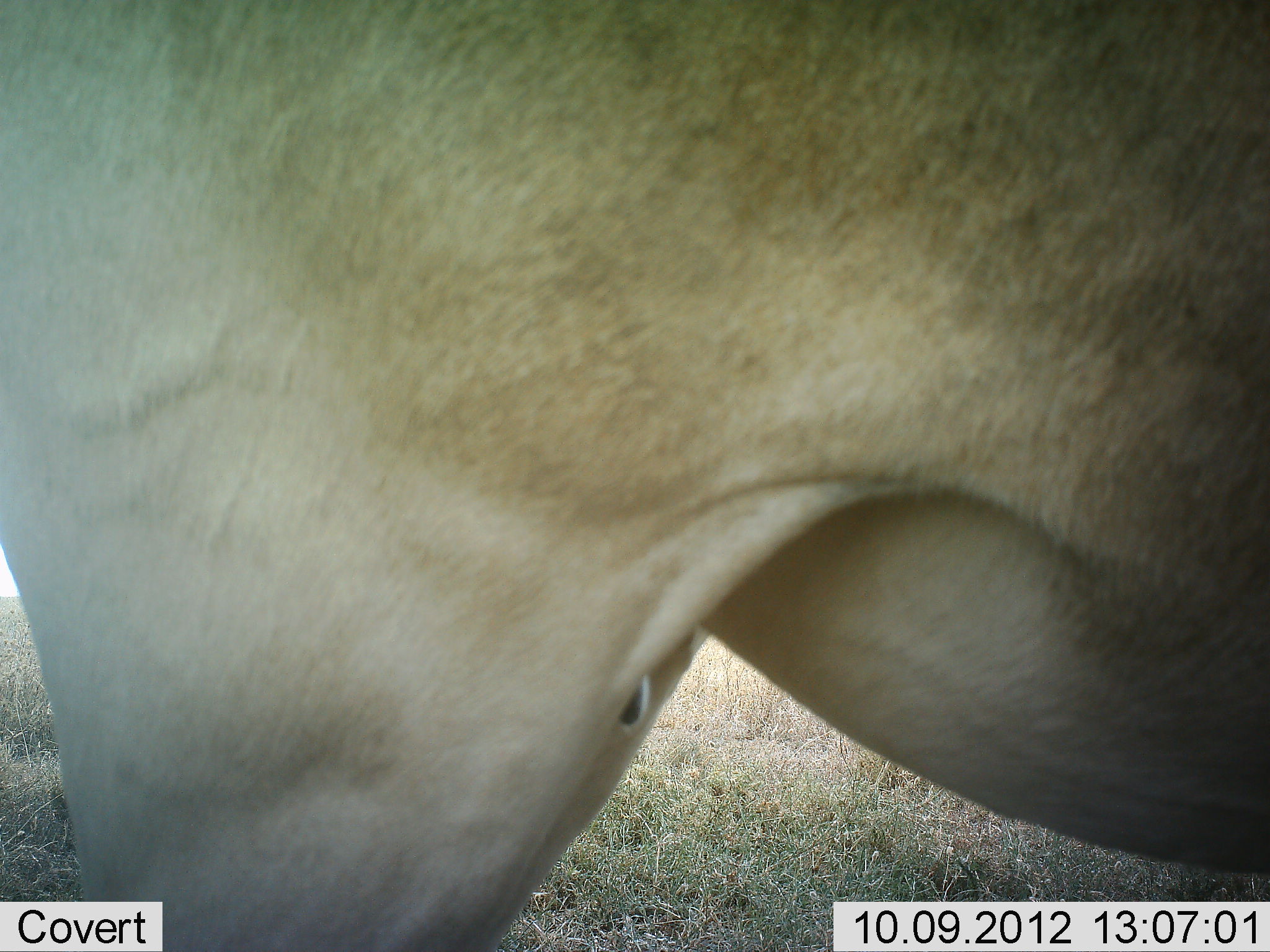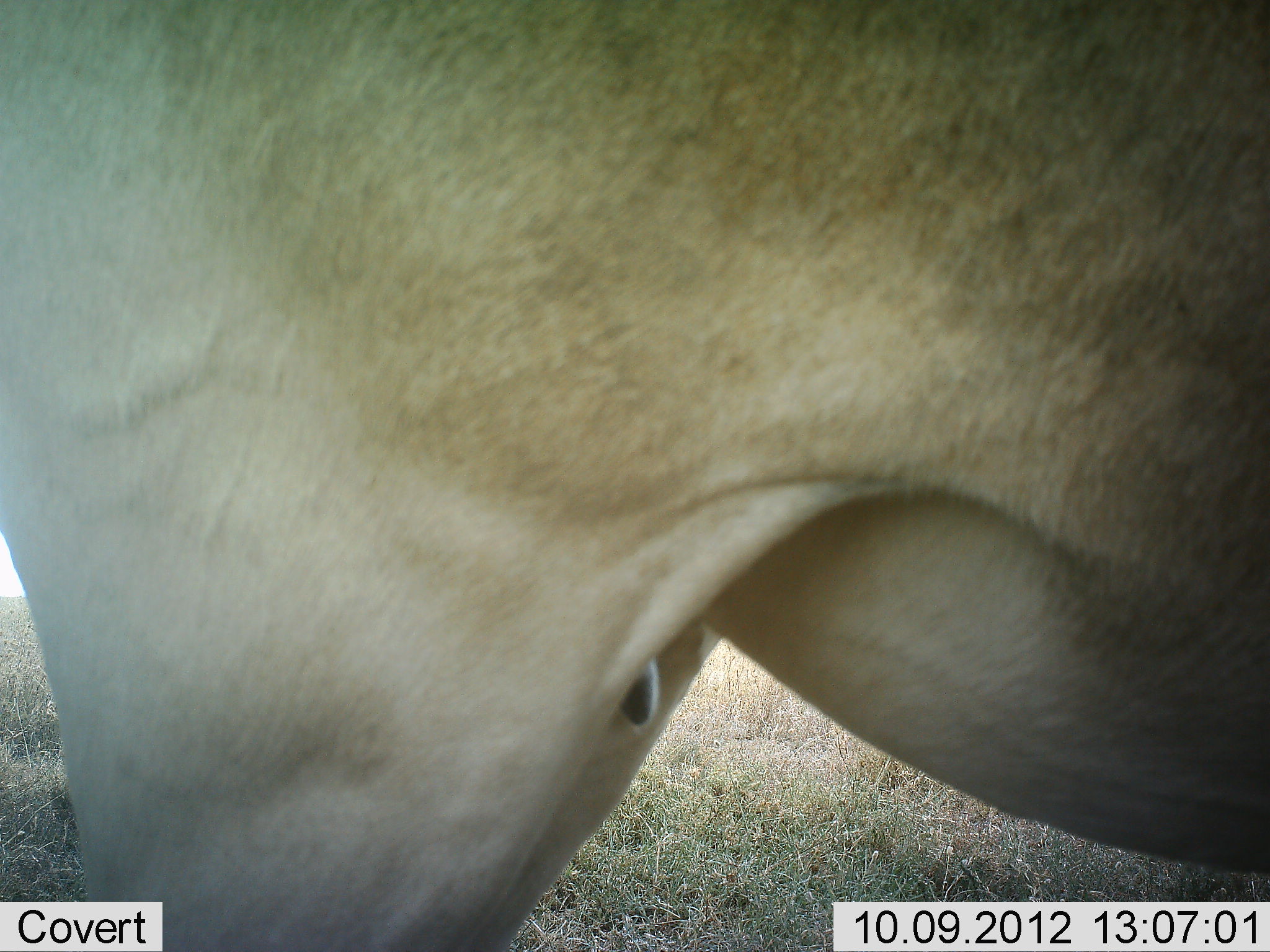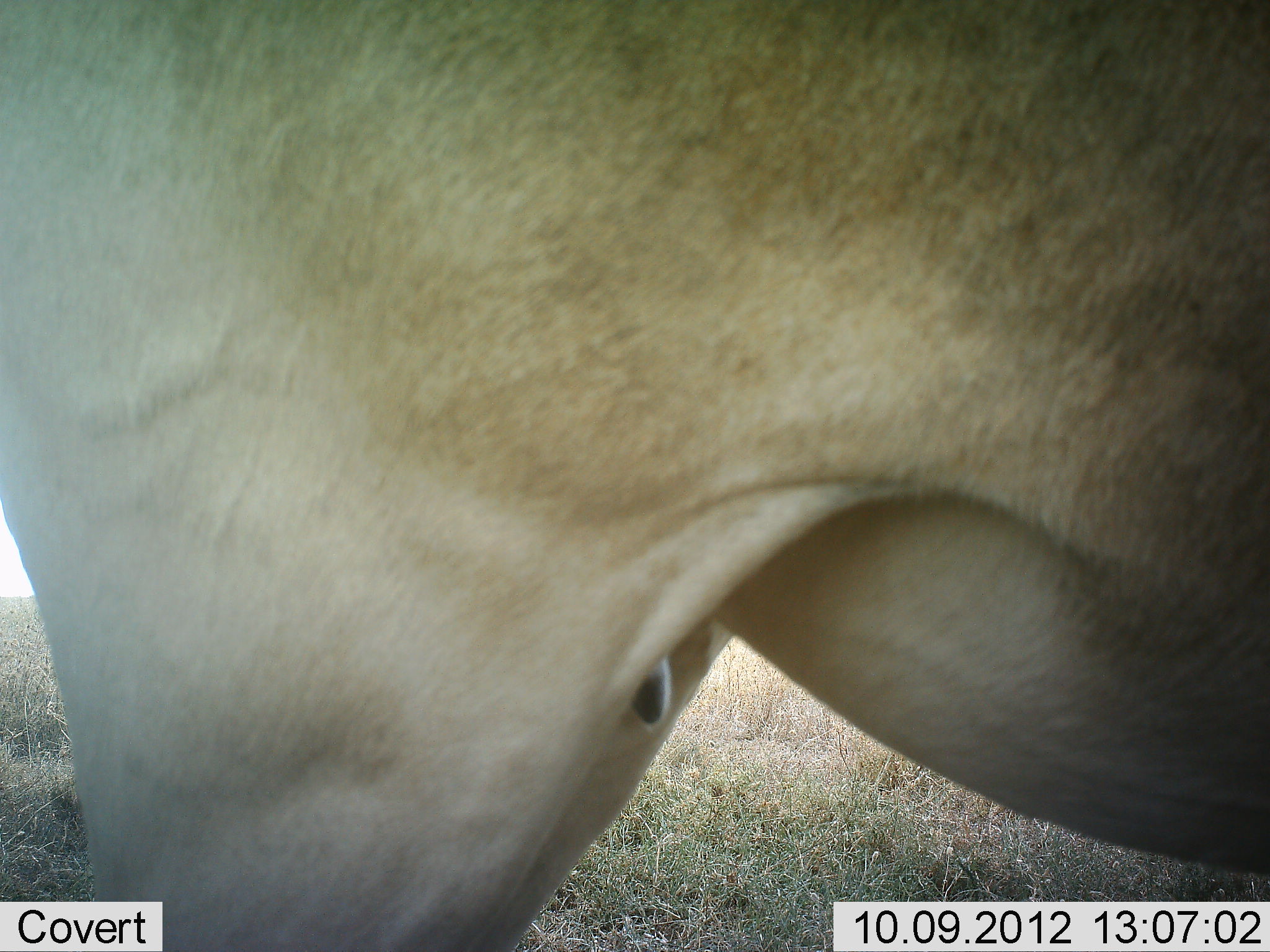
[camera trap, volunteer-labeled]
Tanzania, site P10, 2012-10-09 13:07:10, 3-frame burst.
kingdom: Animalia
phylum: Chordata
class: Mammalia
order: Artiodactyla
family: Bovidae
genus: Alcelaphus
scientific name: Alcelaphus buselaphus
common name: hartebeest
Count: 1.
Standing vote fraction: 100%.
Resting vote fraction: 0%.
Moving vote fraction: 0%.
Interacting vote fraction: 0%.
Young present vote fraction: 0%.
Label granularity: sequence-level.